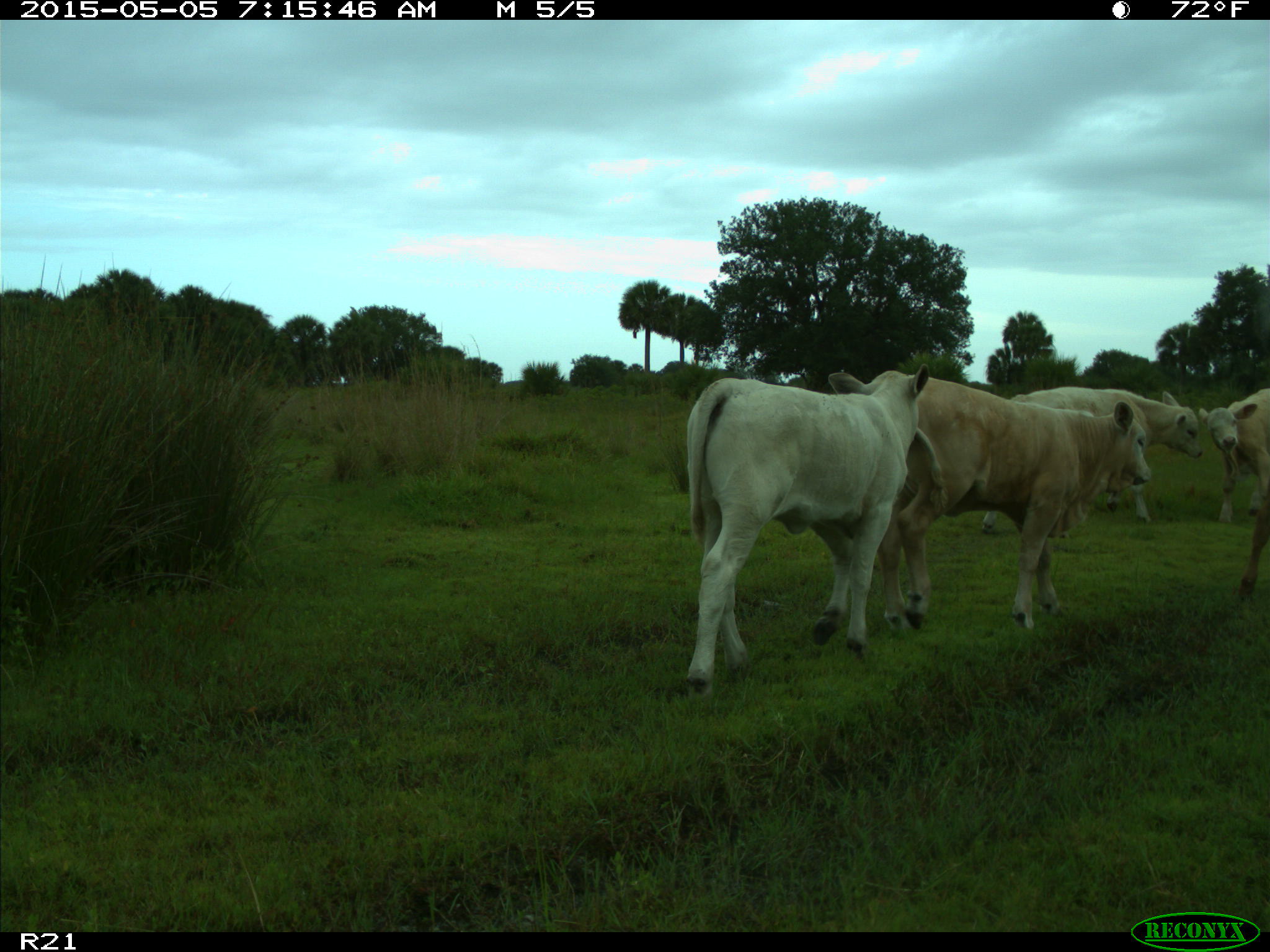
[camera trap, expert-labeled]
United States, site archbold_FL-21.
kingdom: Animalia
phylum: Chordata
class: Mammalia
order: Artiodactyla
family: Bovidae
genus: Bos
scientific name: Bos taurus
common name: domestic cow